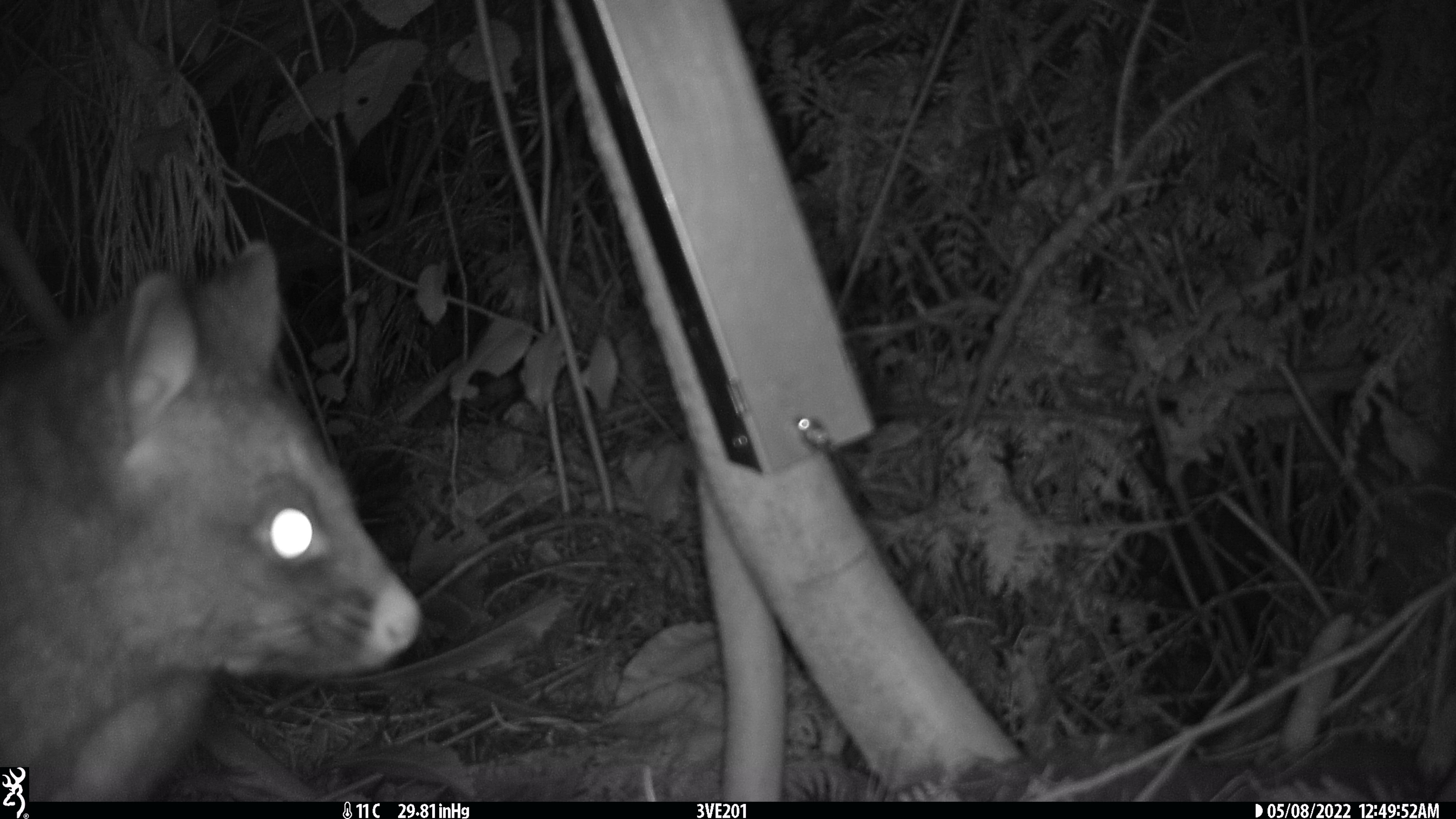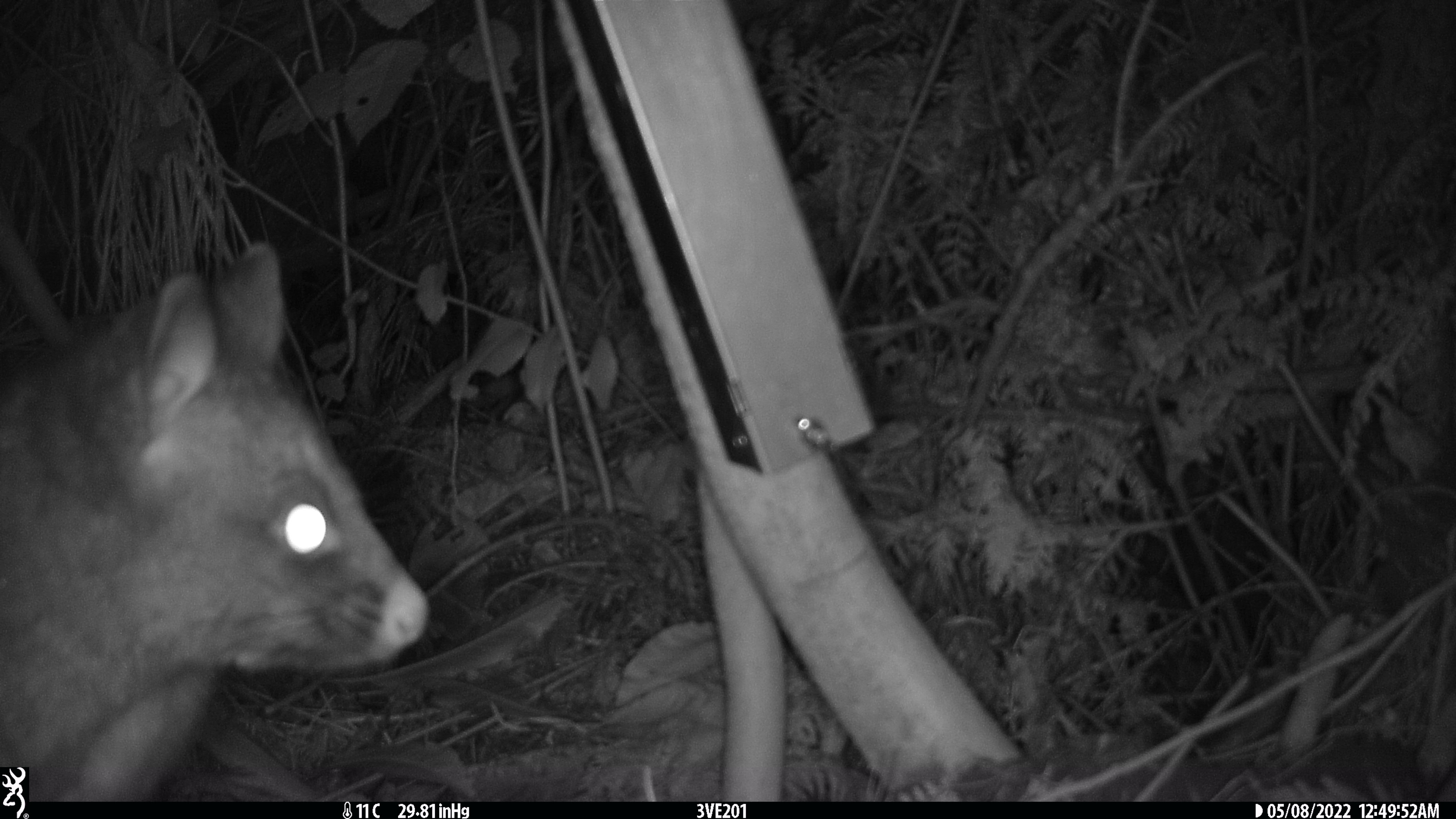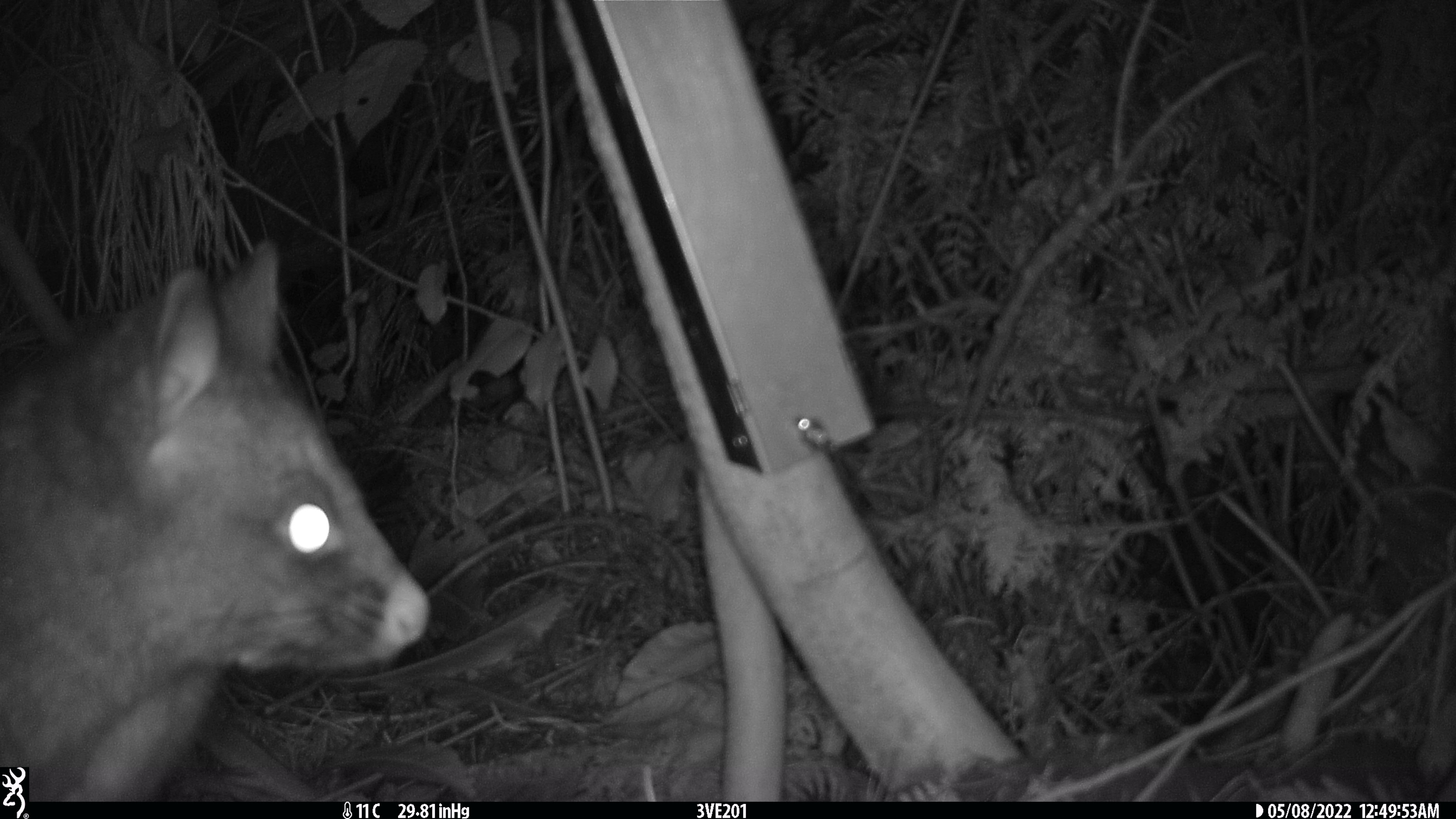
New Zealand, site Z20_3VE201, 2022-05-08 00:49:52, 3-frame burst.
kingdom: Animalia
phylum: Chordata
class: Mammalia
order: Diprotodontia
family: Phalangeridae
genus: Trichosurus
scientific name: Trichosurus vulpecula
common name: common brushtail possum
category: possum